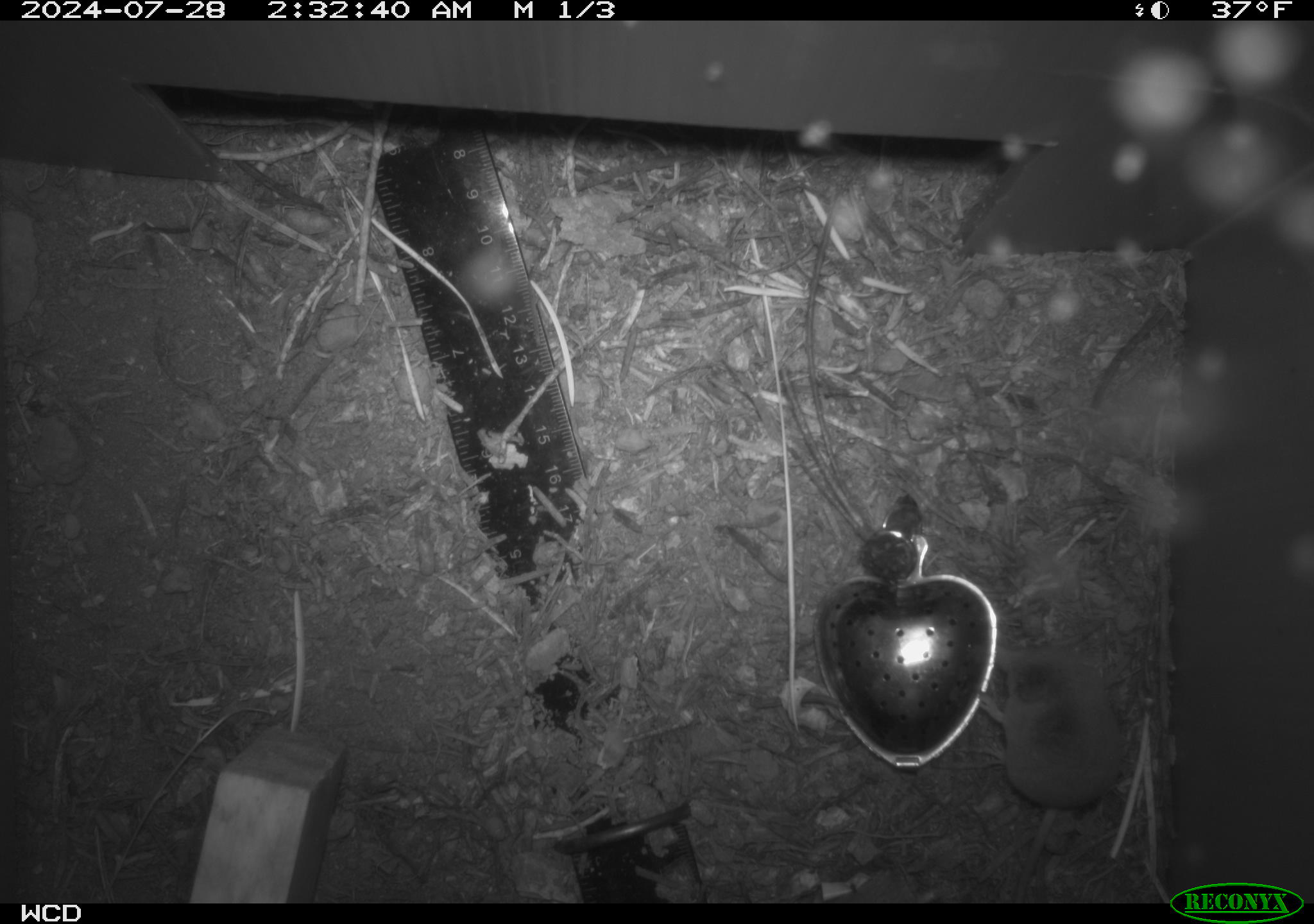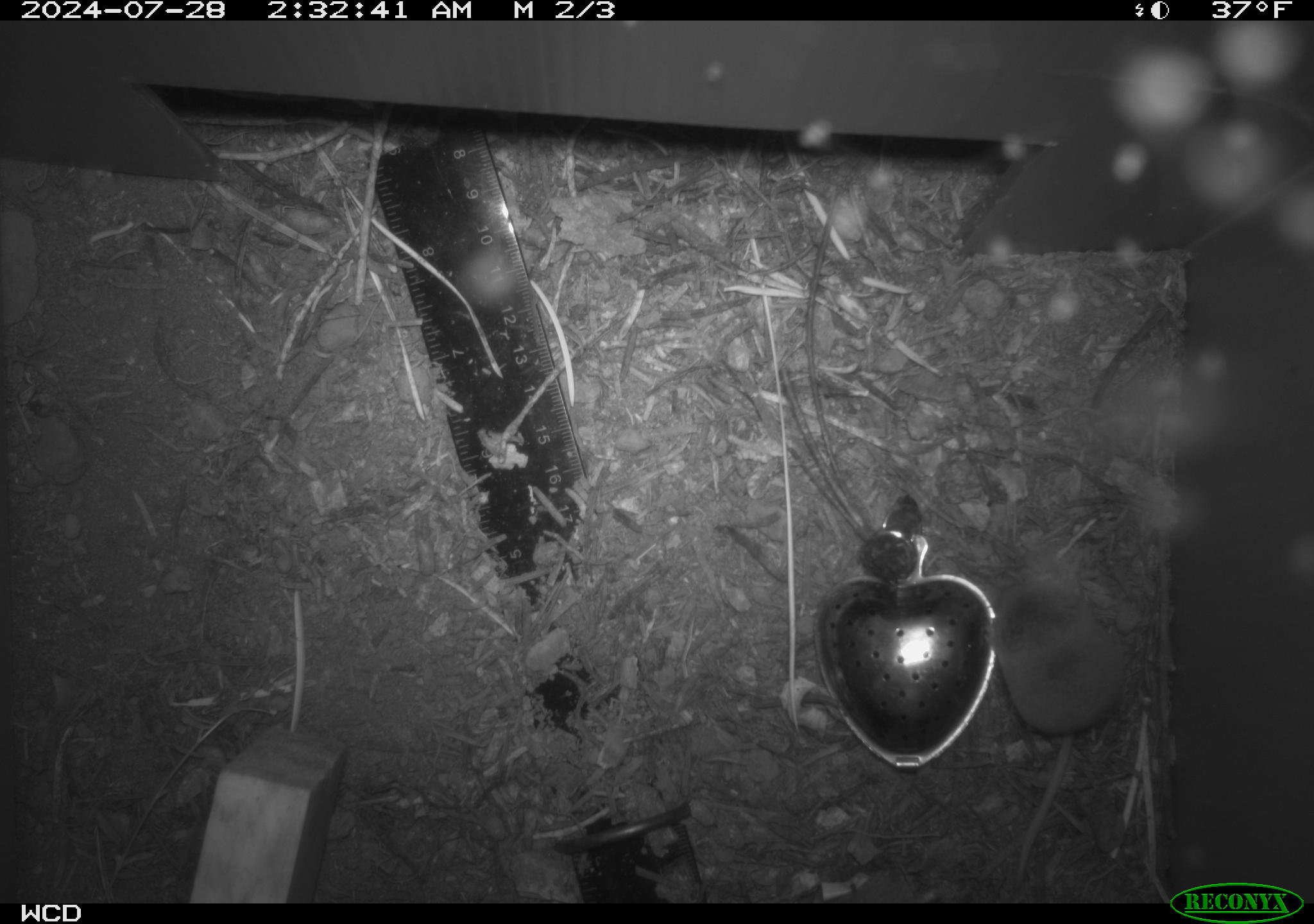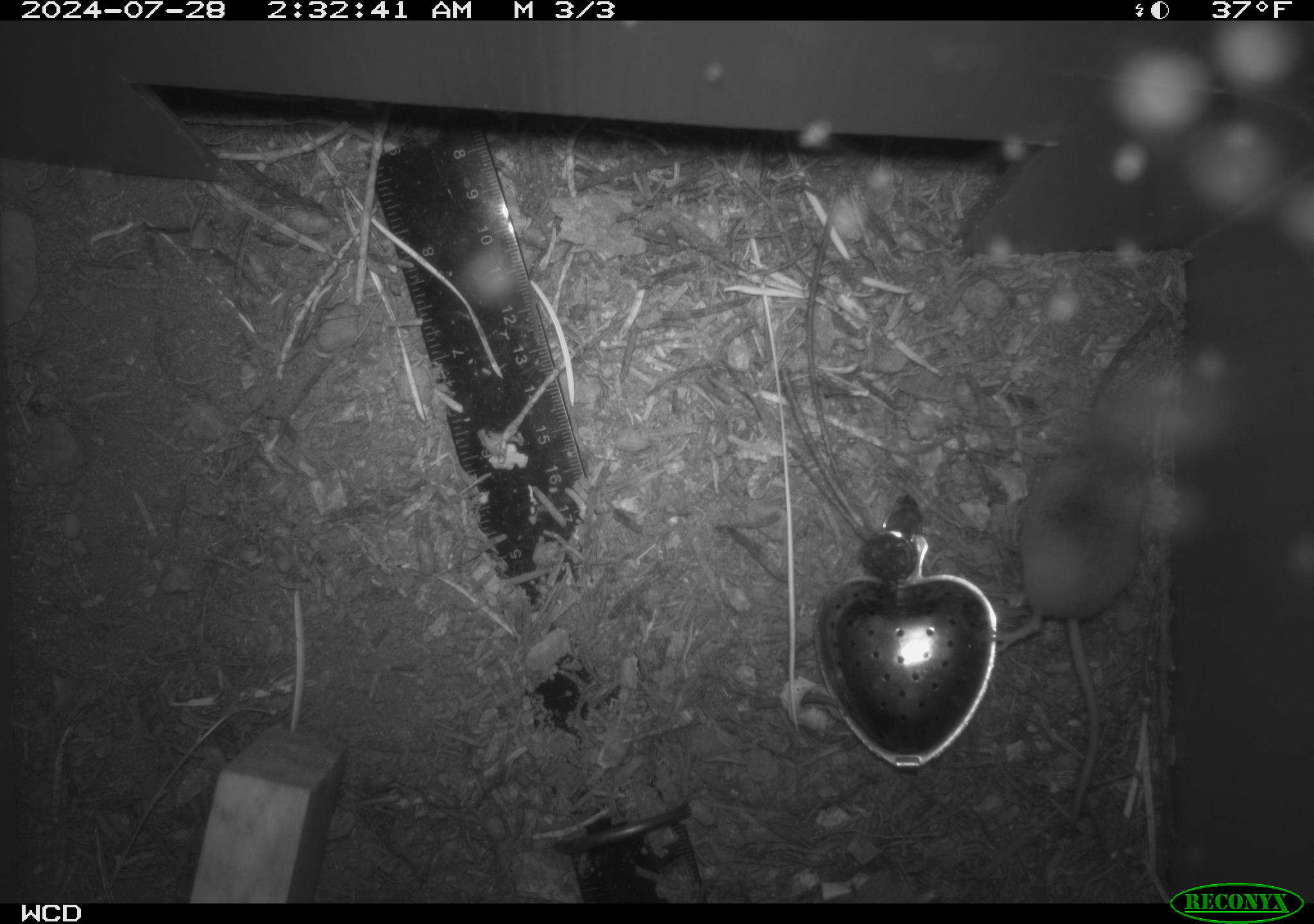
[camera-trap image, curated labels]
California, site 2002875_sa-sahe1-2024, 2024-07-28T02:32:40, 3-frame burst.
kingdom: Animalia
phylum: Chordata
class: Mammalia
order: Eulipotyphla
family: Soricidae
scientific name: Soricidae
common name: shrews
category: soricidae family